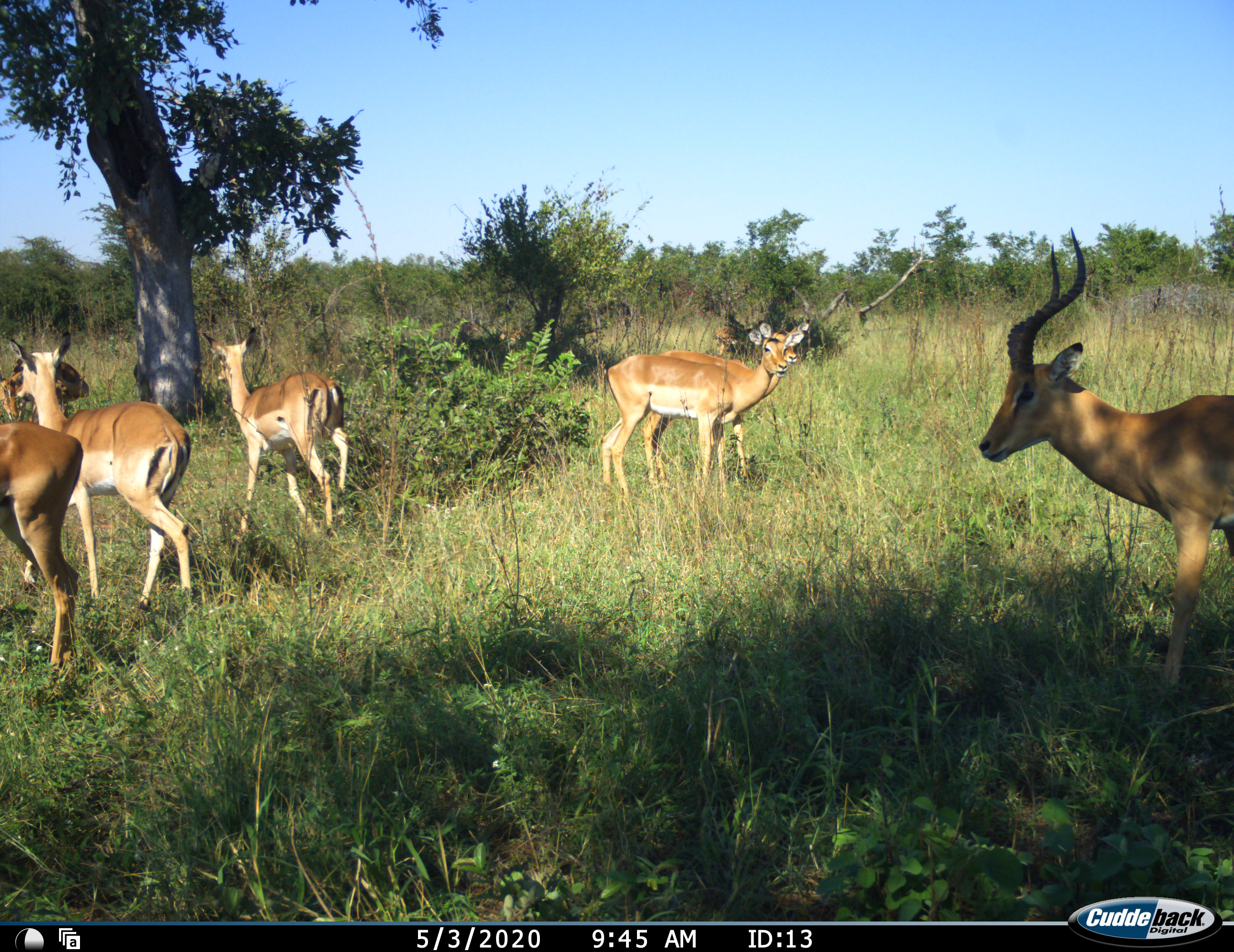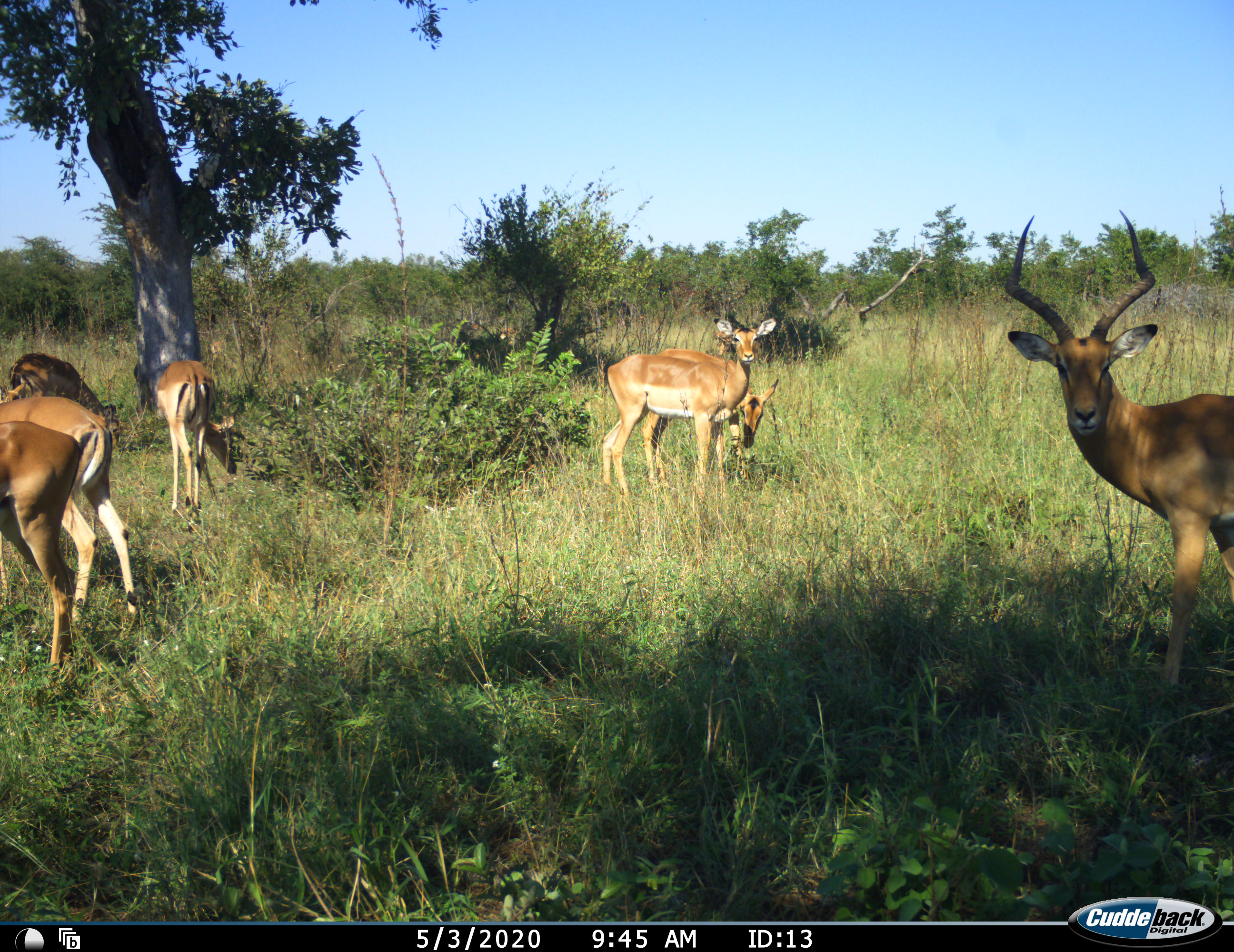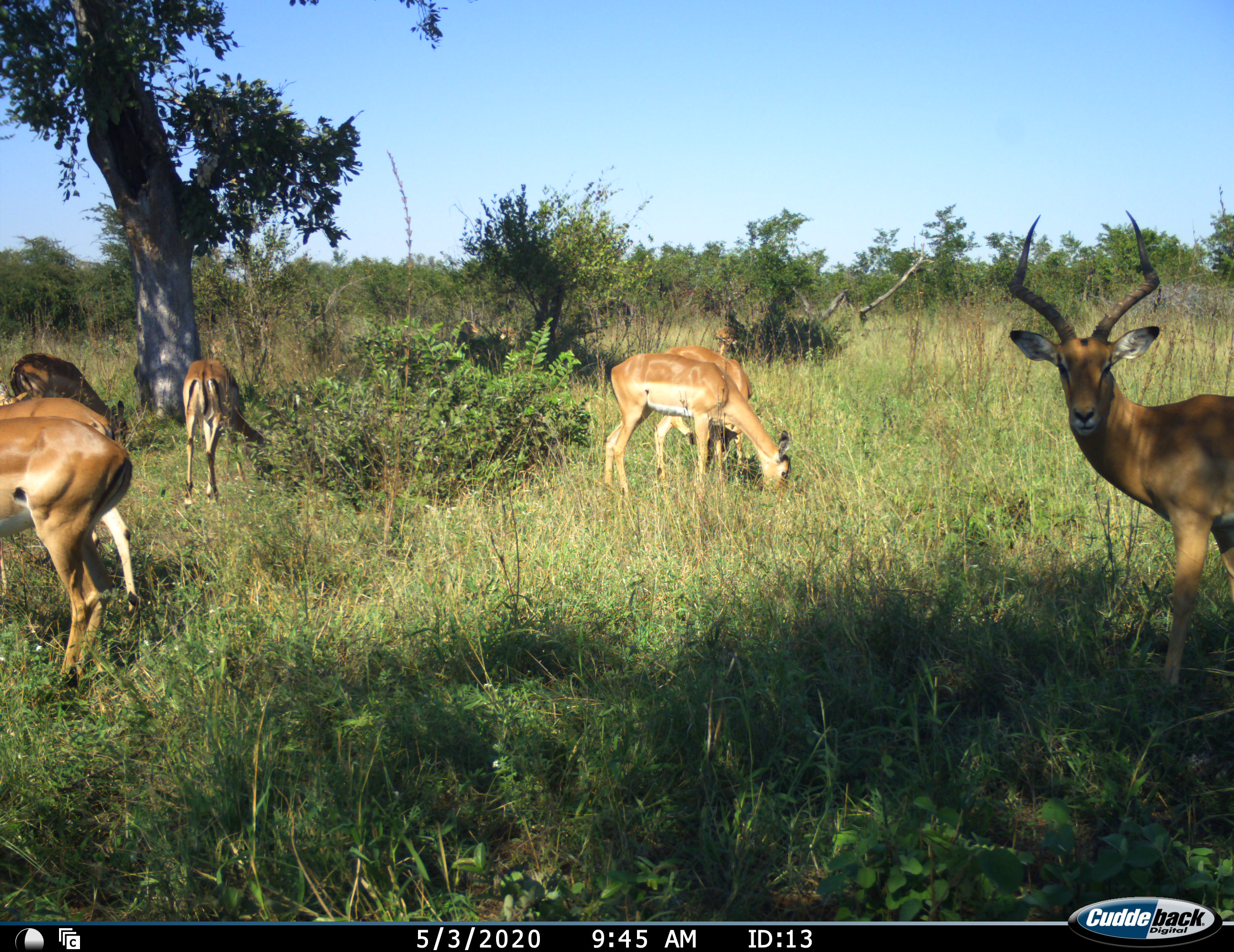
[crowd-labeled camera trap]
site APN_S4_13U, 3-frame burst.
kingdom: Animalia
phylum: Chordata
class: Mammalia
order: Artiodactyla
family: Bovidae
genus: Aepyceros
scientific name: Aepyceros melampus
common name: impala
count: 7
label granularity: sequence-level